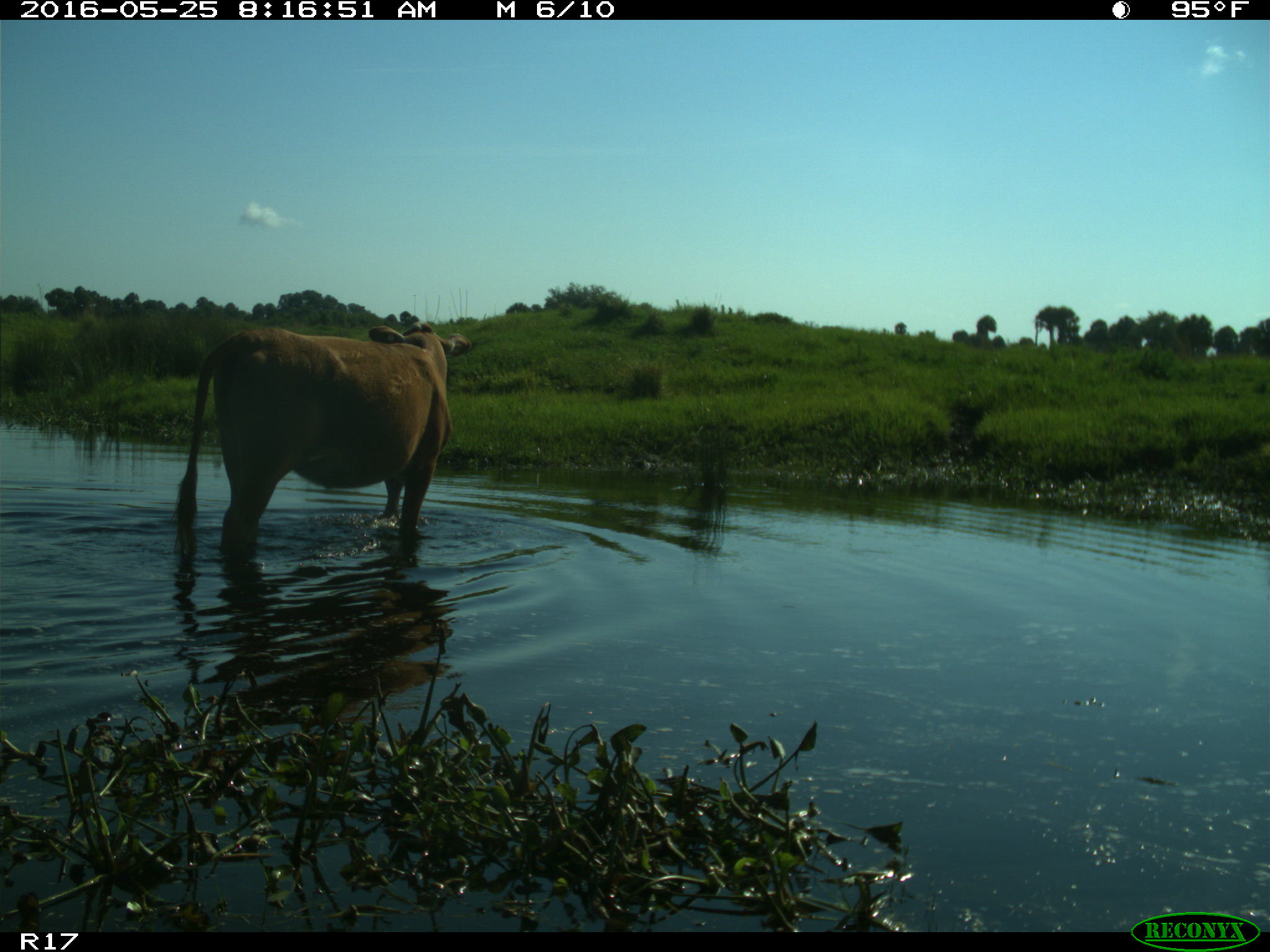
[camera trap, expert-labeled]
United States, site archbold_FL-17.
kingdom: Animalia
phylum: Chordata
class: Mammalia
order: Artiodactyla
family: Bovidae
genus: Bos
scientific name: Bos taurus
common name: domestic cow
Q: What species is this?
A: Bos taurus (domestic cow).